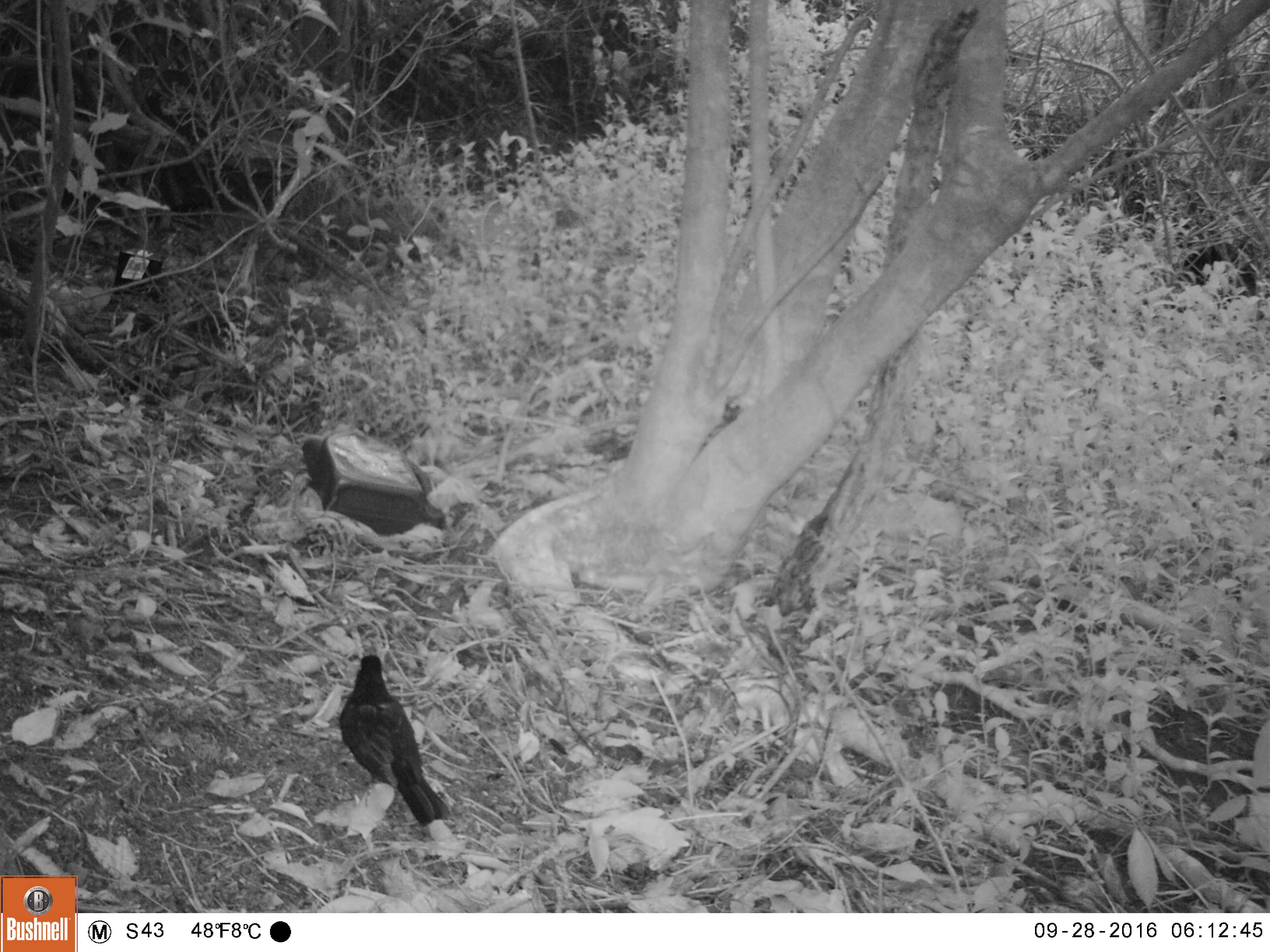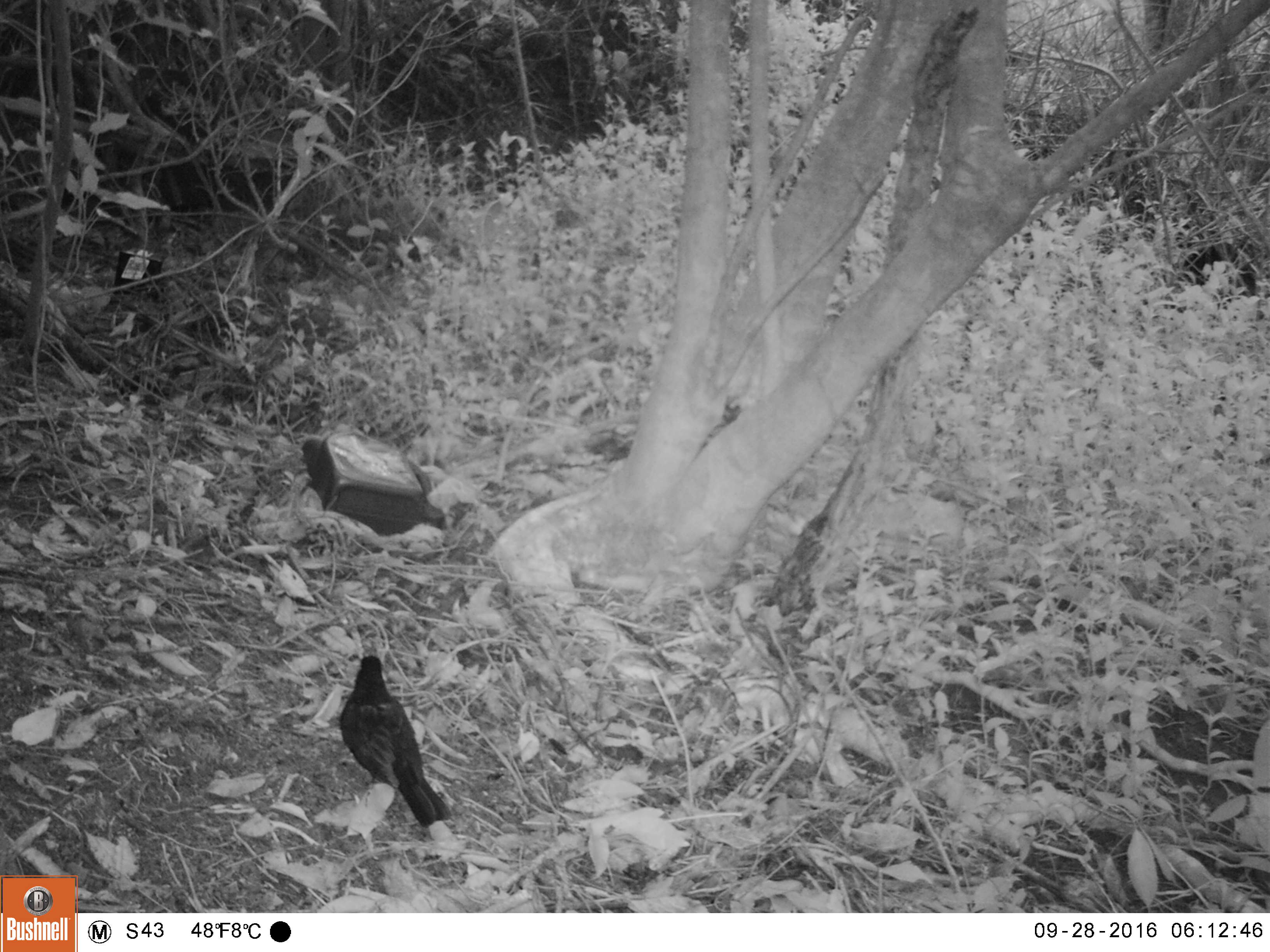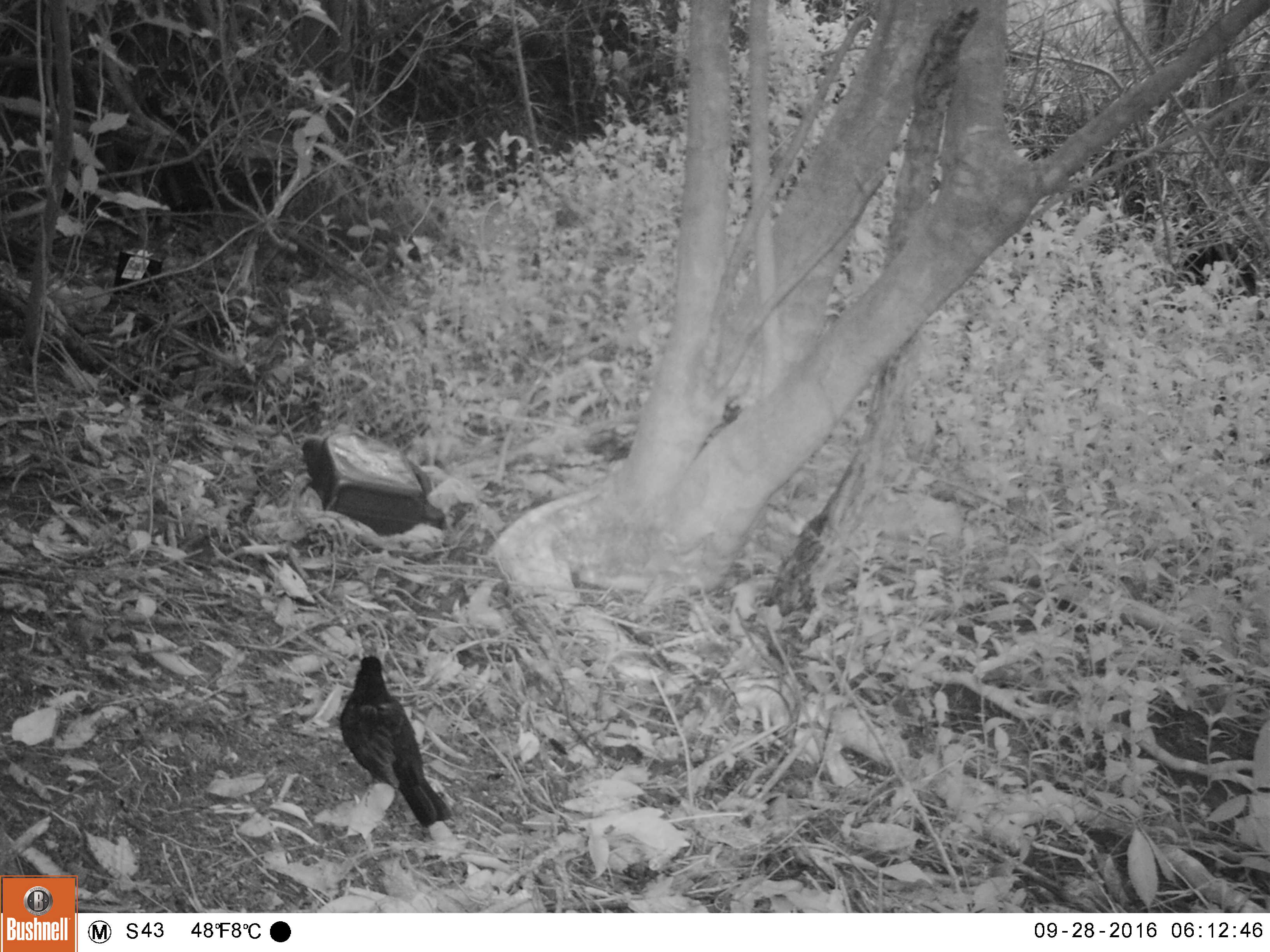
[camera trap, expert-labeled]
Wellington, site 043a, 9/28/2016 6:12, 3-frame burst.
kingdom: Animalia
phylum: Chordata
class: Aves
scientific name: Aves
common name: bird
Bird (Aves).